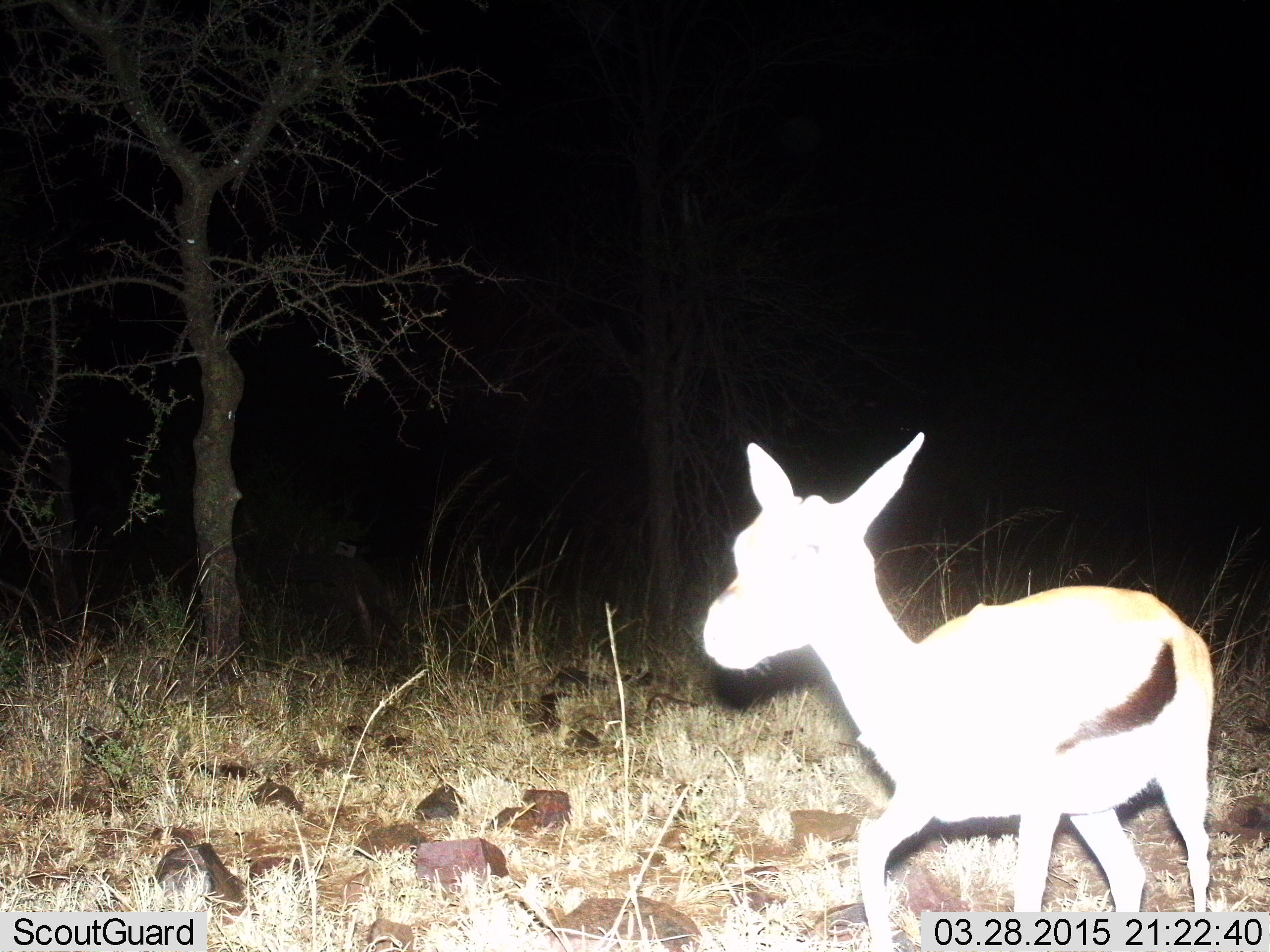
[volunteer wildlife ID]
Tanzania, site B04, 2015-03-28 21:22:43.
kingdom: Animalia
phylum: Chordata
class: Mammalia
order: Artiodactyla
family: Bovidae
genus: Eudorcas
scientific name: Eudorcas thomsonii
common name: thomson's gazelle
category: gazellethomsons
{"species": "gazellethomsons (thomson's gazelle) (Eudorcas thomsonii)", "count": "1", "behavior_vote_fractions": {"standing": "20%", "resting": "0%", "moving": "80%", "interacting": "0%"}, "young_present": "10%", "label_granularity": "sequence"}